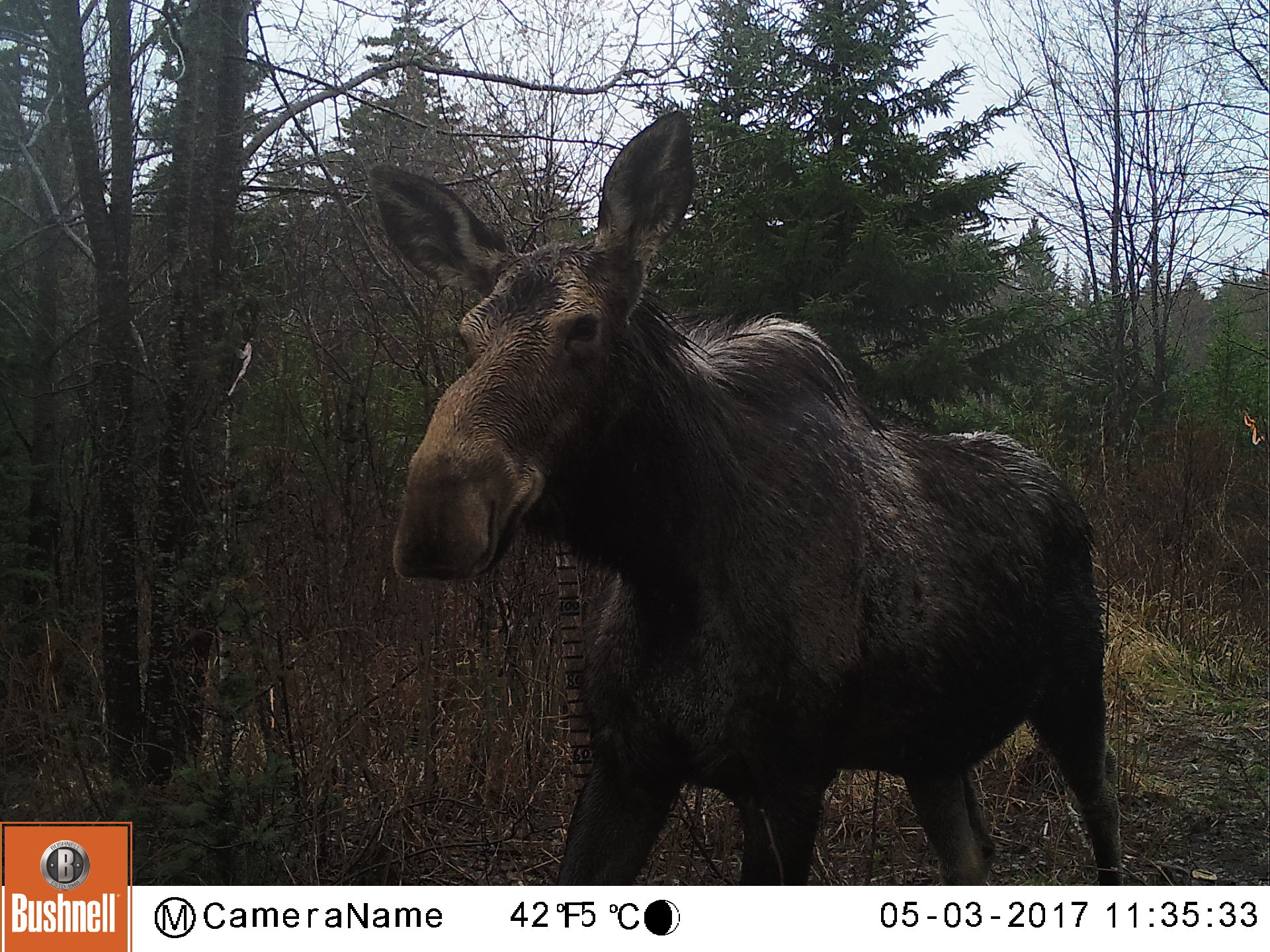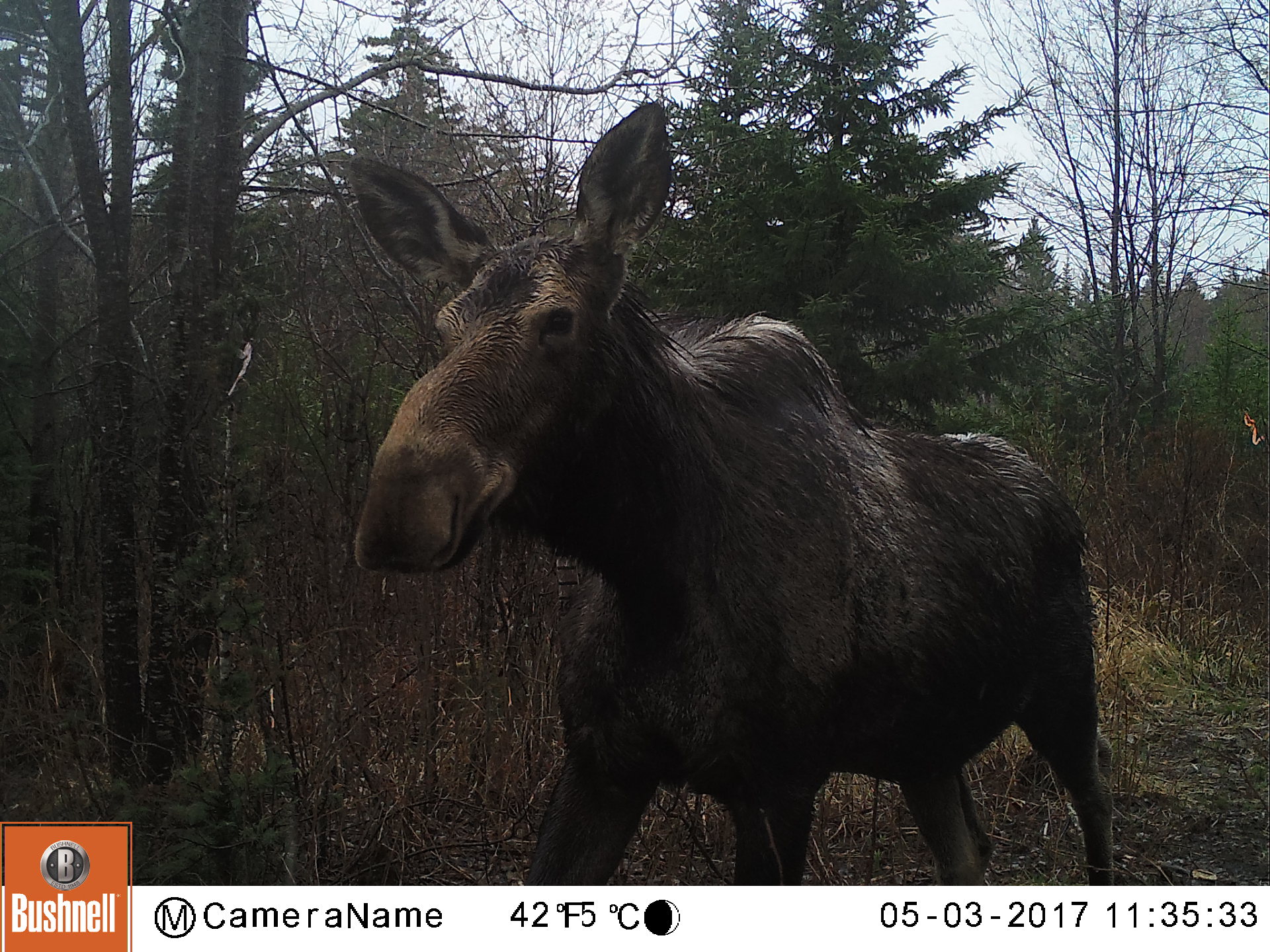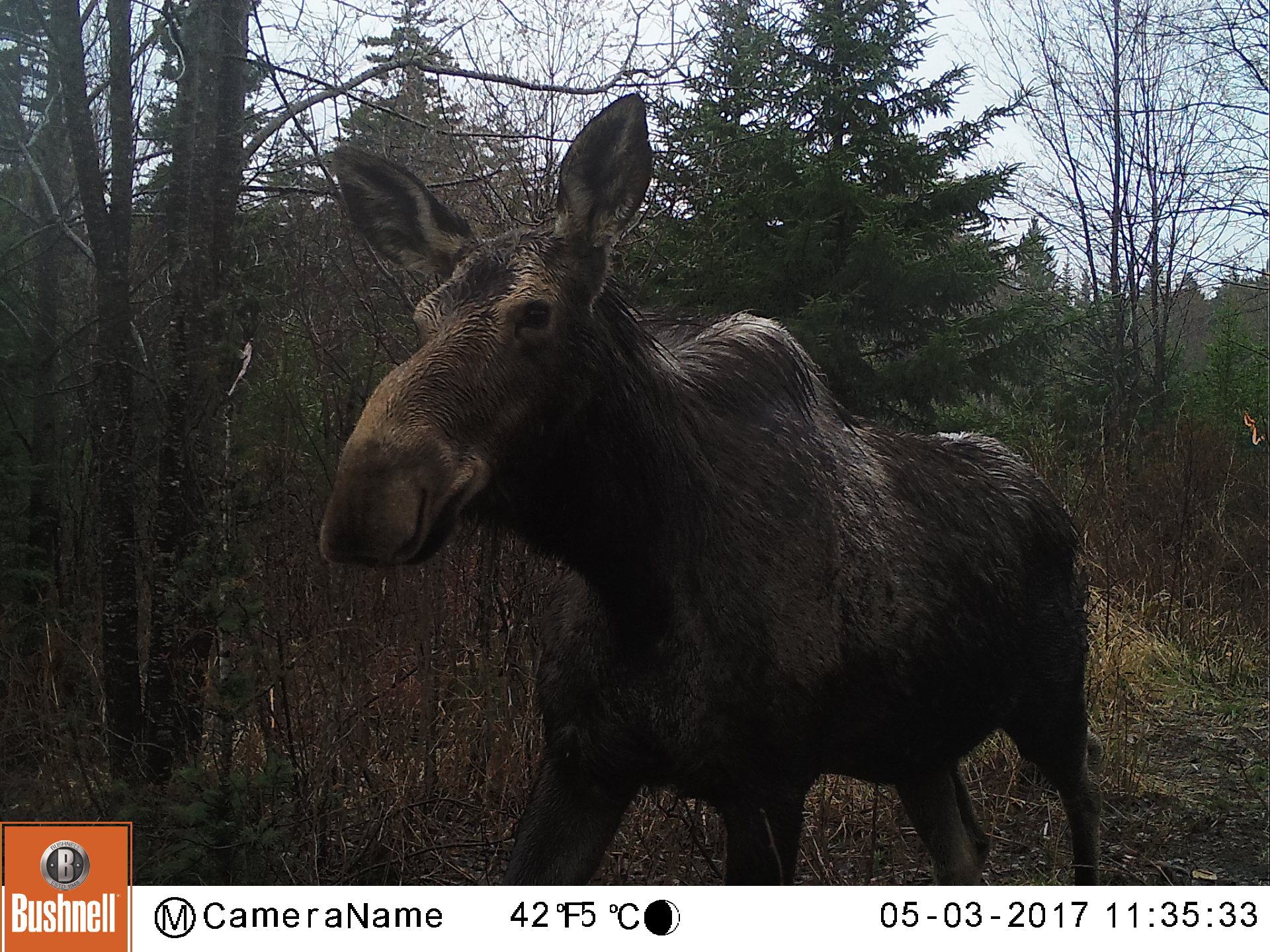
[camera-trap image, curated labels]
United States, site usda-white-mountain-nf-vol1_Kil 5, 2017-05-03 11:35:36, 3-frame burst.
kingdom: Animalia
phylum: Chordata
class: Mammalia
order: Artiodactyla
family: Cervidae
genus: Alces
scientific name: Alces alces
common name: moose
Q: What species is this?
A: Moose (Alces alces).